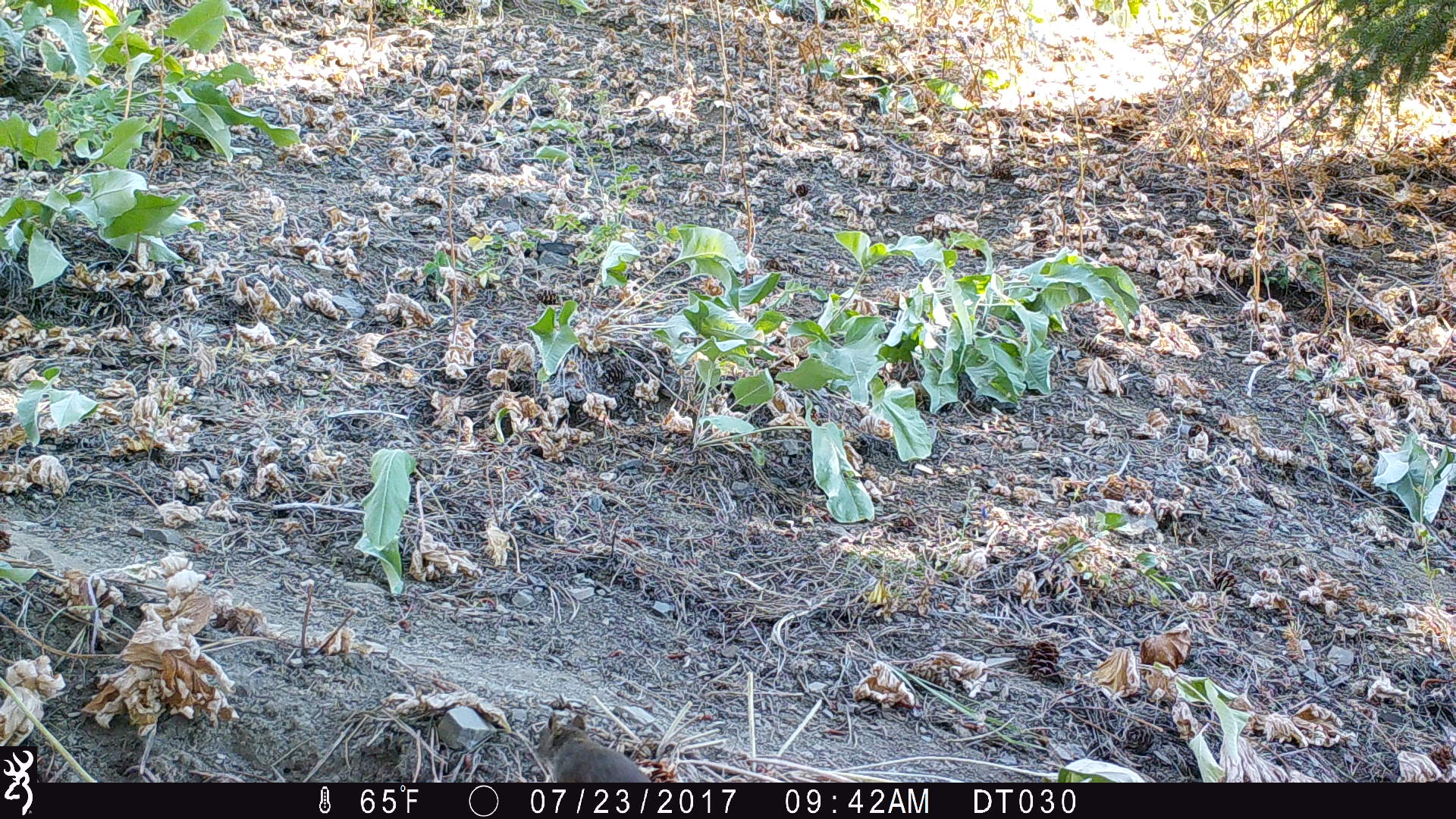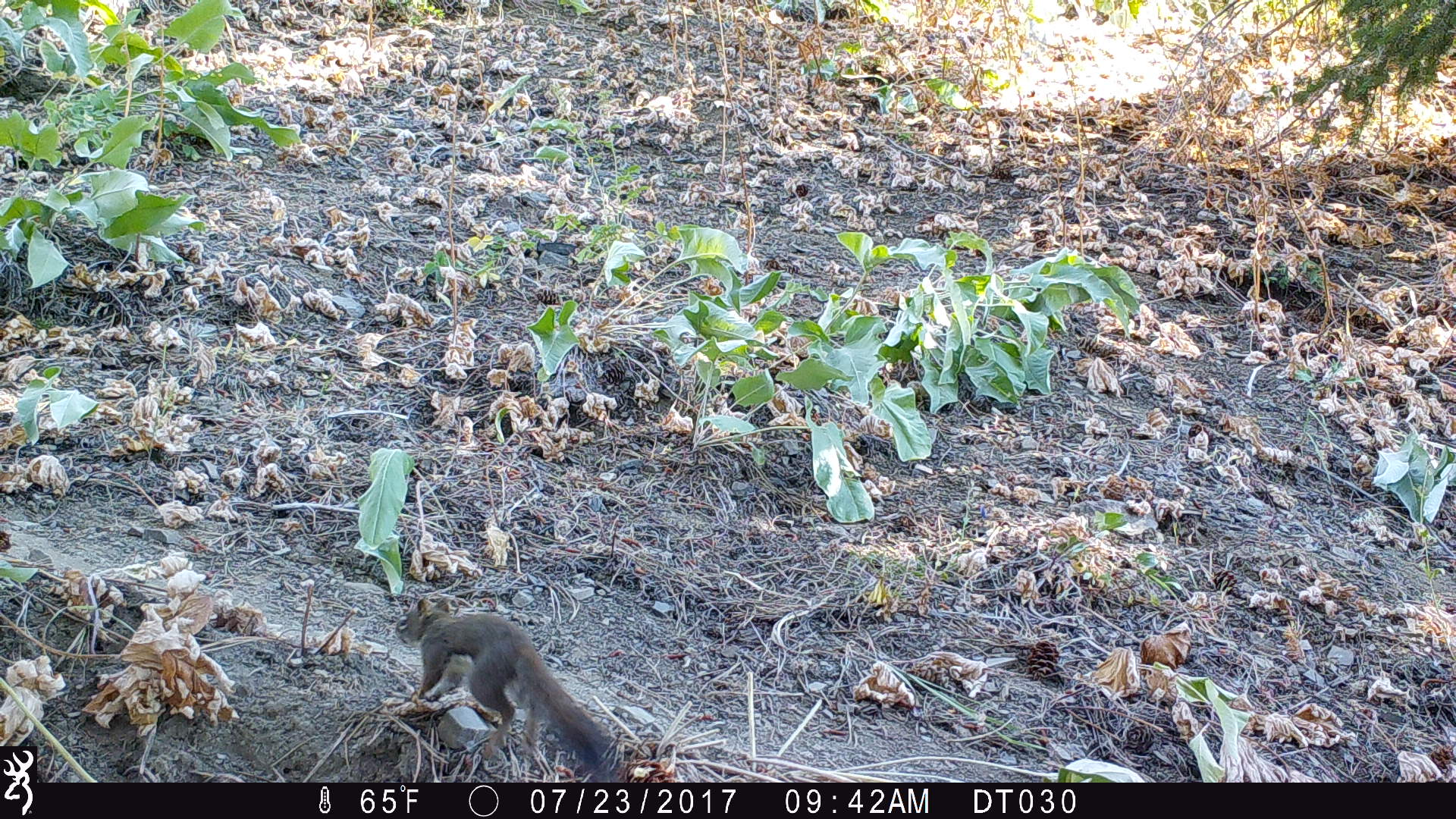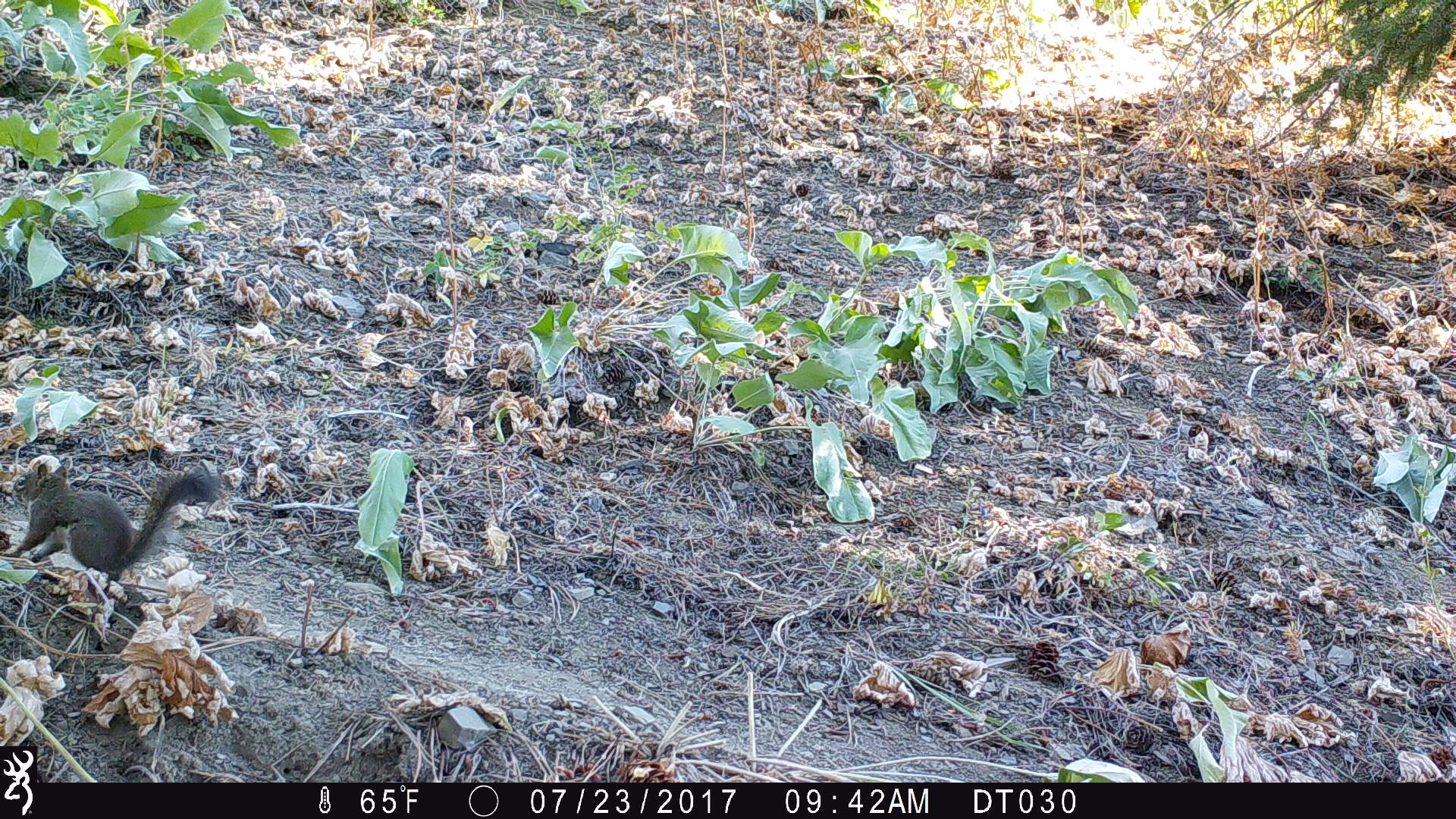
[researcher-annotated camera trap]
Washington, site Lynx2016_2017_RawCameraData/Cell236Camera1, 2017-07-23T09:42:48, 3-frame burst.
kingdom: Animalia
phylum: Chordata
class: Mammalia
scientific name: Mammalia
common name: small mammal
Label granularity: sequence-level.